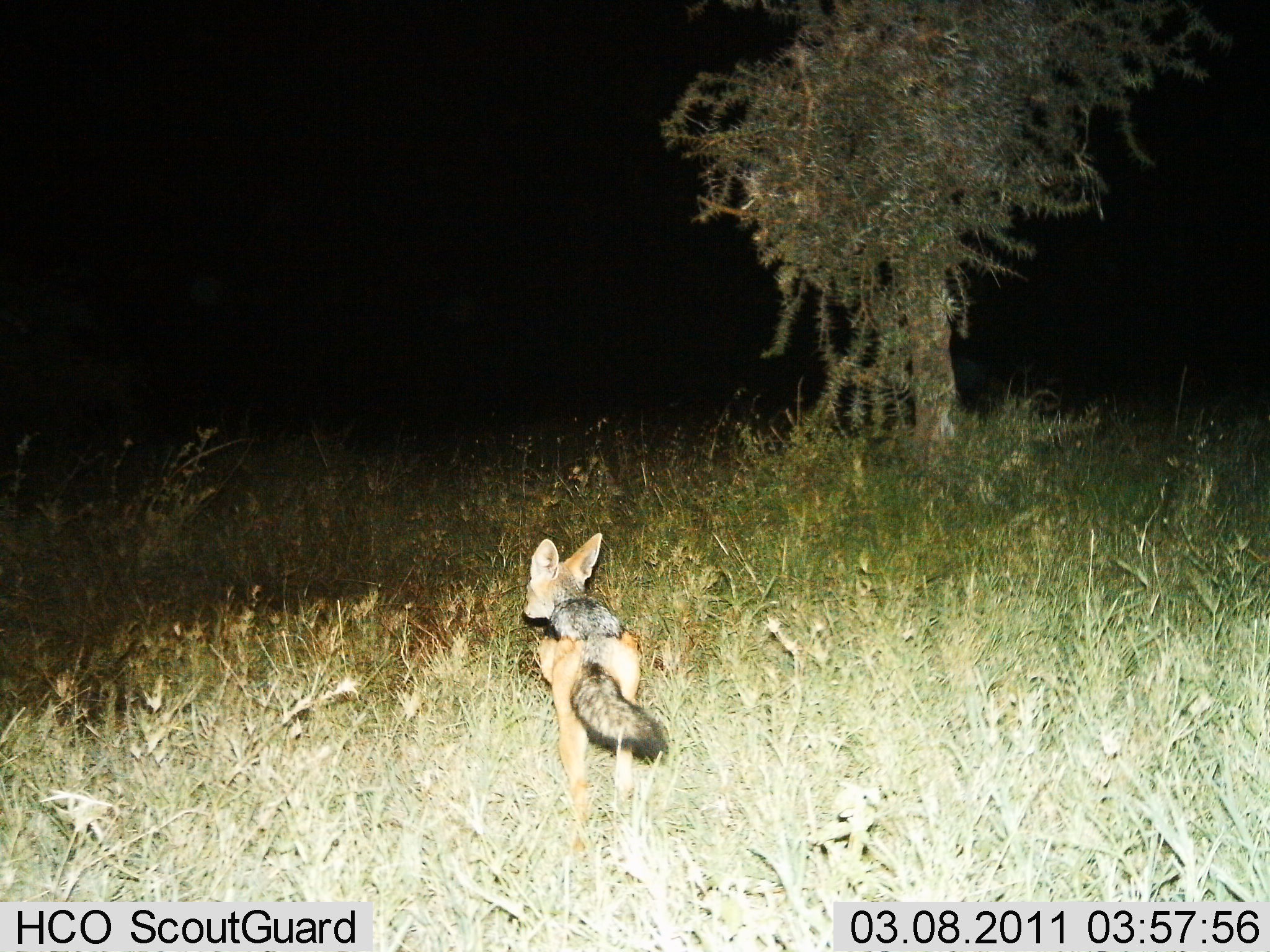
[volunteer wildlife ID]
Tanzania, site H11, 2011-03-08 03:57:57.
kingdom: Animalia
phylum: Chordata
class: Mammalia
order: Carnivora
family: Canidae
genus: Lupulella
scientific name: Lupulella mesomelas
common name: black-backed jackal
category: jackal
Jackal (black-backed jackal) (Lupulella mesomelas), count 1. Behavior (volunteer vote fractions): standing 20%, resting 0%, moving 80%, interacting 0%. Young present (vote fraction): 0%. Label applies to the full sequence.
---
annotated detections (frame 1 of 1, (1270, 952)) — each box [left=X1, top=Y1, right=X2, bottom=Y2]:
animal: [left=518, top=534, right=673, bottom=845]